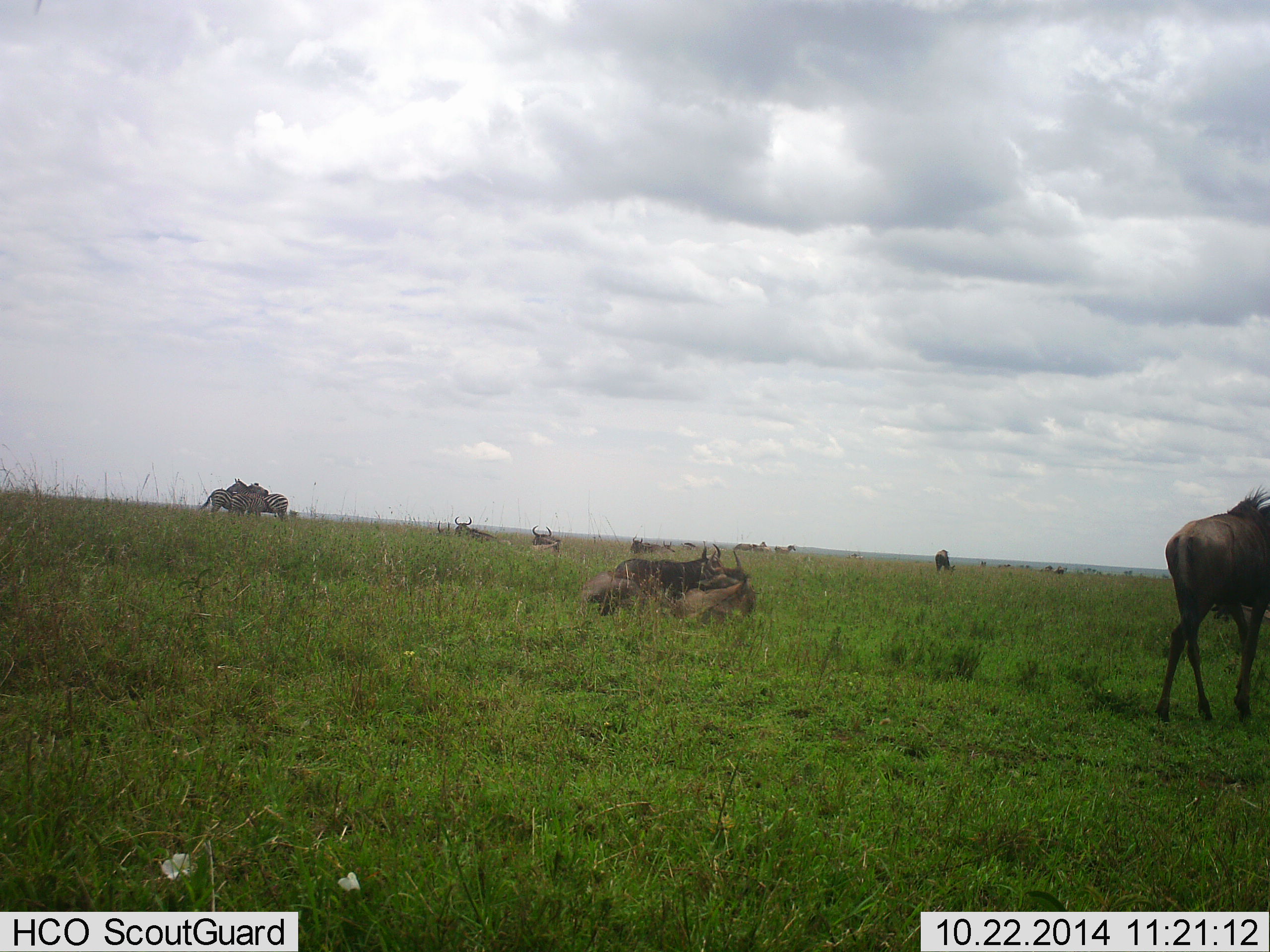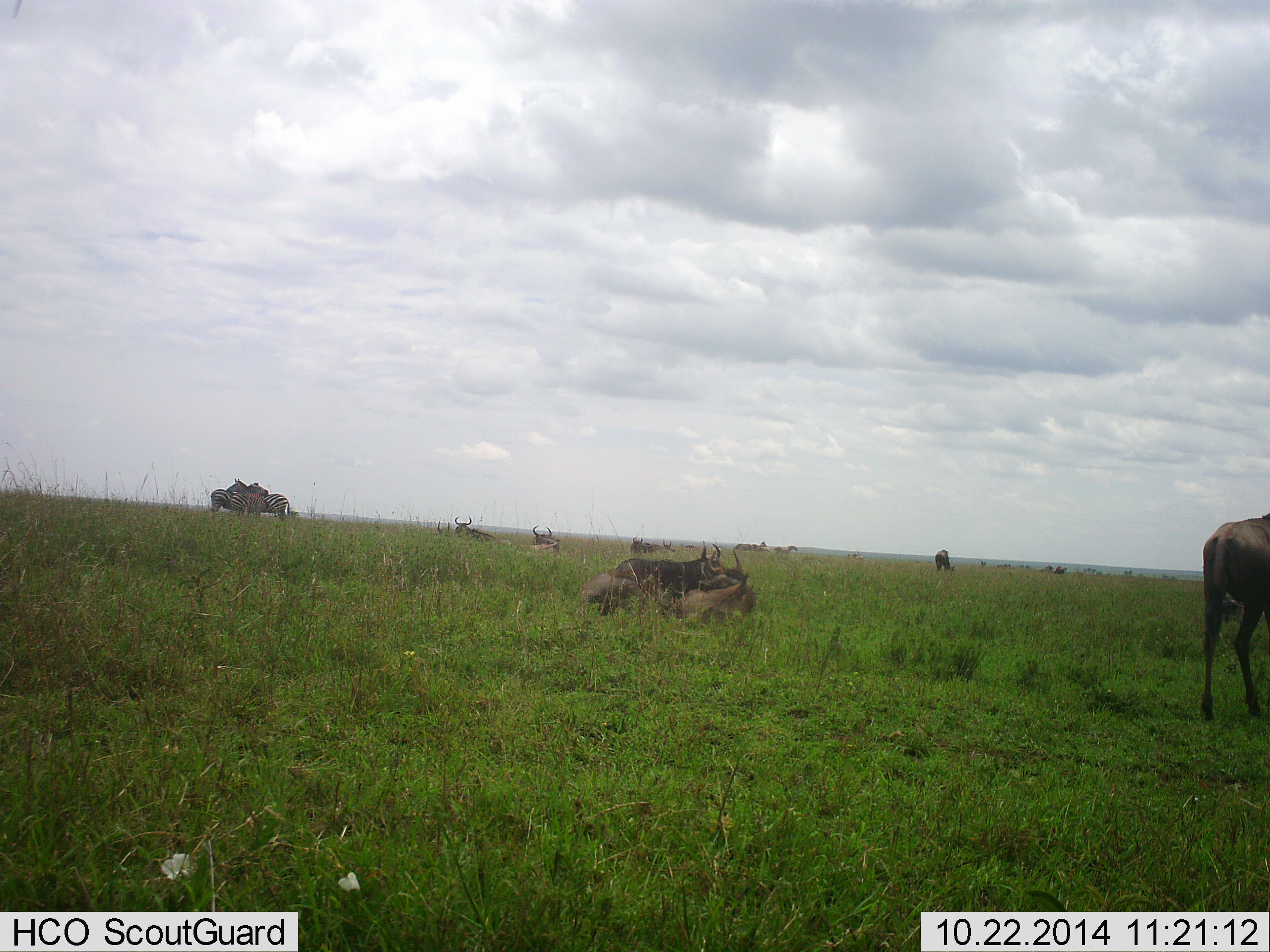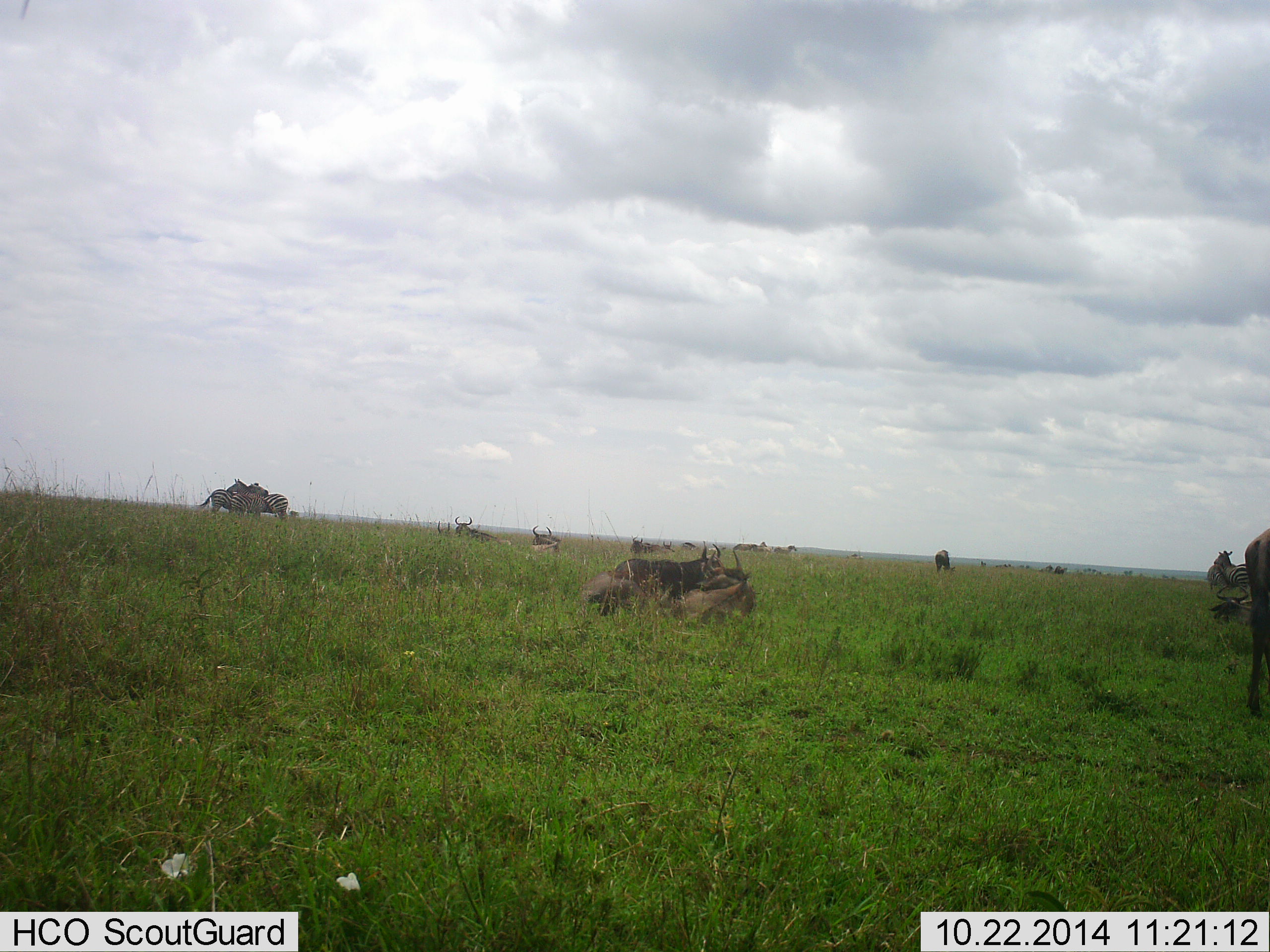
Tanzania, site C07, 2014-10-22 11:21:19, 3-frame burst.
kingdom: Animalia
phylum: Chordata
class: Mammalia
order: Artiodactyla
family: Bovidae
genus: Connochaetes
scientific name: Connochaetes taurinus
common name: blue wildebeest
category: wildebeest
Wildebeest (blue wildebeest) (Connochaetes taurinus), count 10. Behavior (volunteer vote fractions): standing 76%, resting 88%, moving 35%, interacting 0%. Young present (vote fraction): 0%. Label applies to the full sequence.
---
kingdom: Animalia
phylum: Chordata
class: Mammalia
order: Perissodactyla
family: Equidae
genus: Equus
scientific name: Equus quagga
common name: plains zebra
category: zebra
Zebra (plains zebra) (Equus quagga), count 3. Behavior (volunteer vote fractions): standing 90%, resting 0%, moving 0%, interacting 20%. Young present (vote fraction): 0%. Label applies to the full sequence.